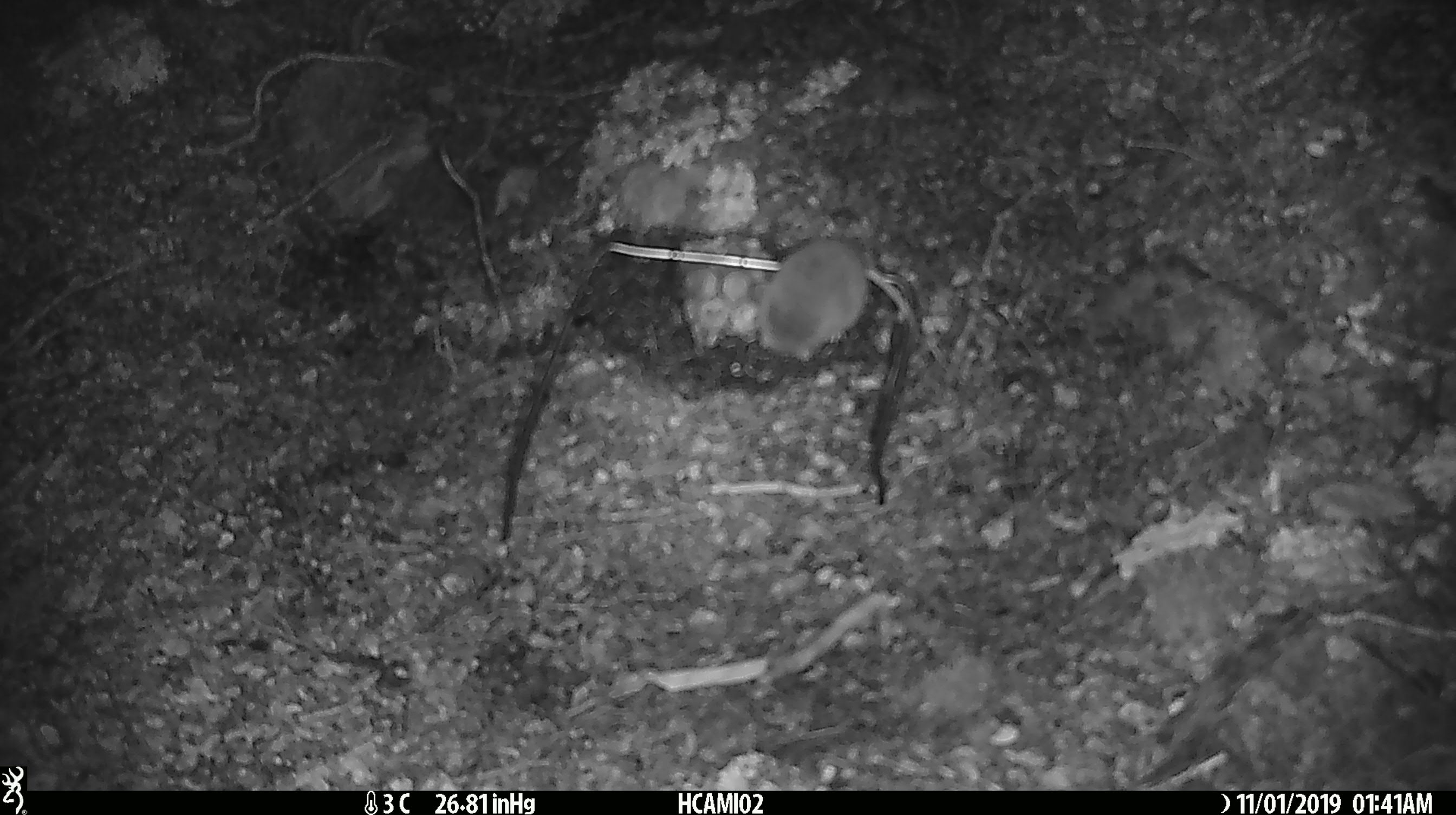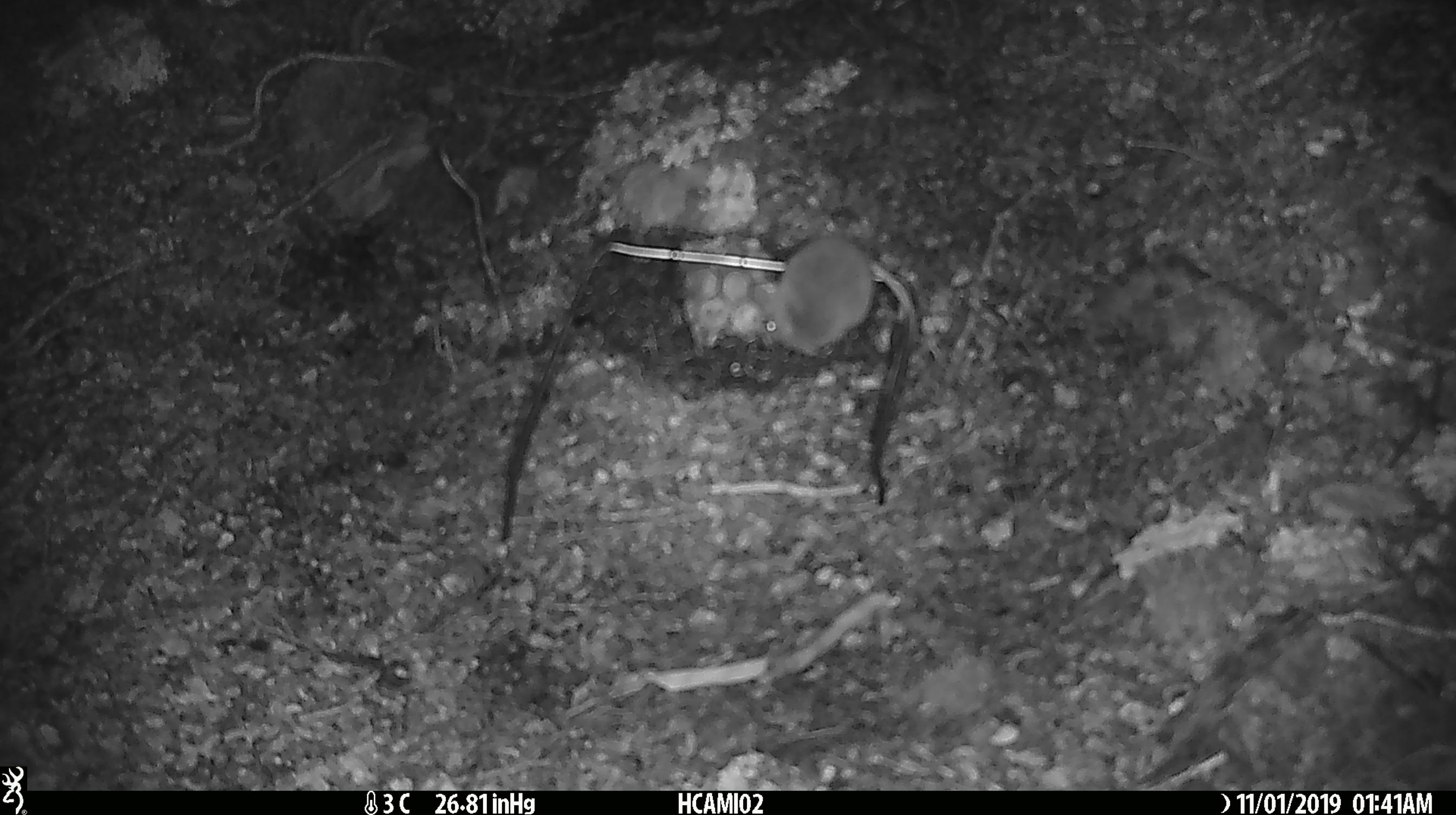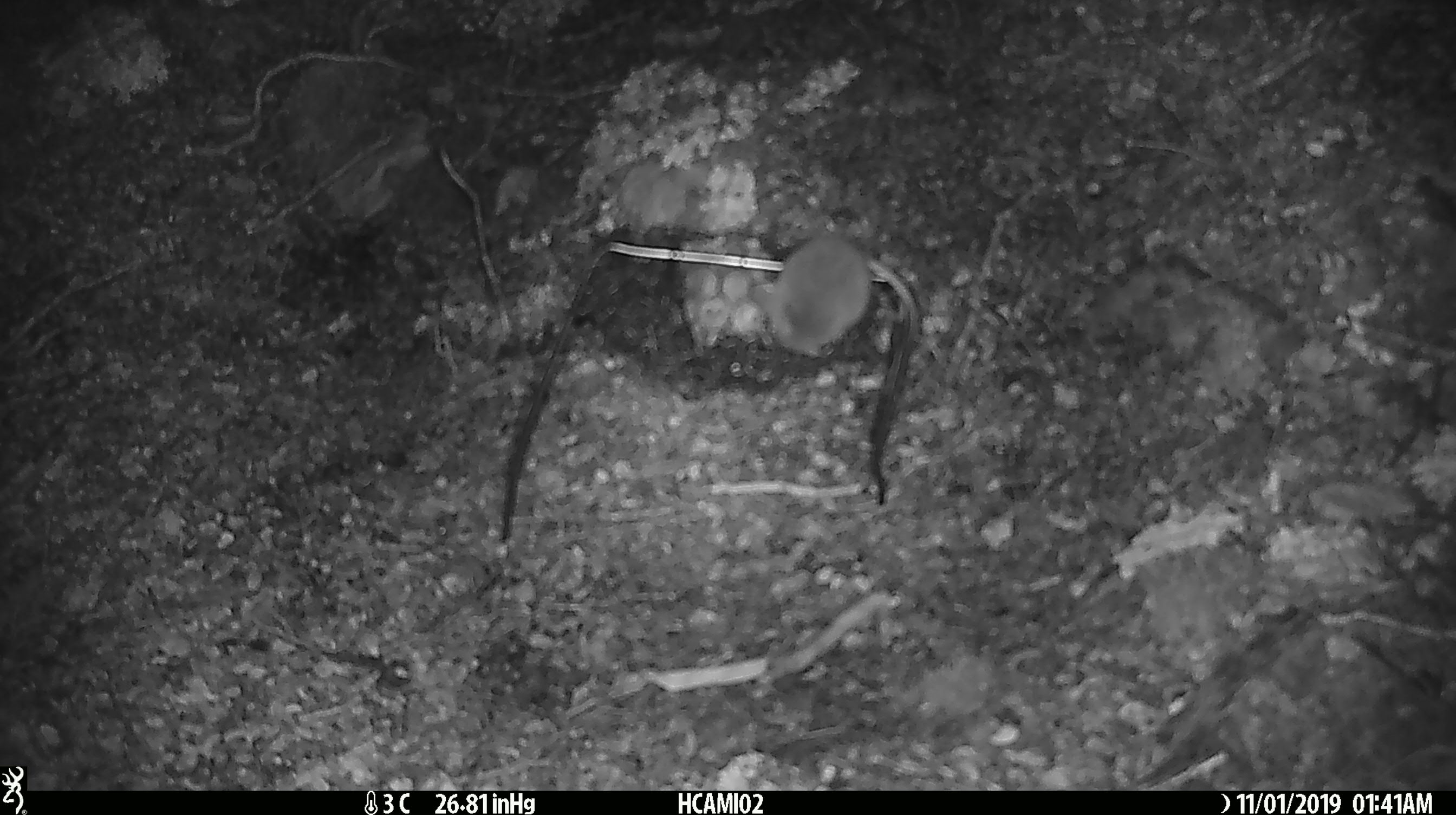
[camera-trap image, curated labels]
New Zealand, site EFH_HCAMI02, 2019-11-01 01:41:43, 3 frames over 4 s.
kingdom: Animalia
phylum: Chordata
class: Mammalia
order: Rodentia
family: Muridae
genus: Mus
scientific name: Mus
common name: mouse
Mouse (Mus).